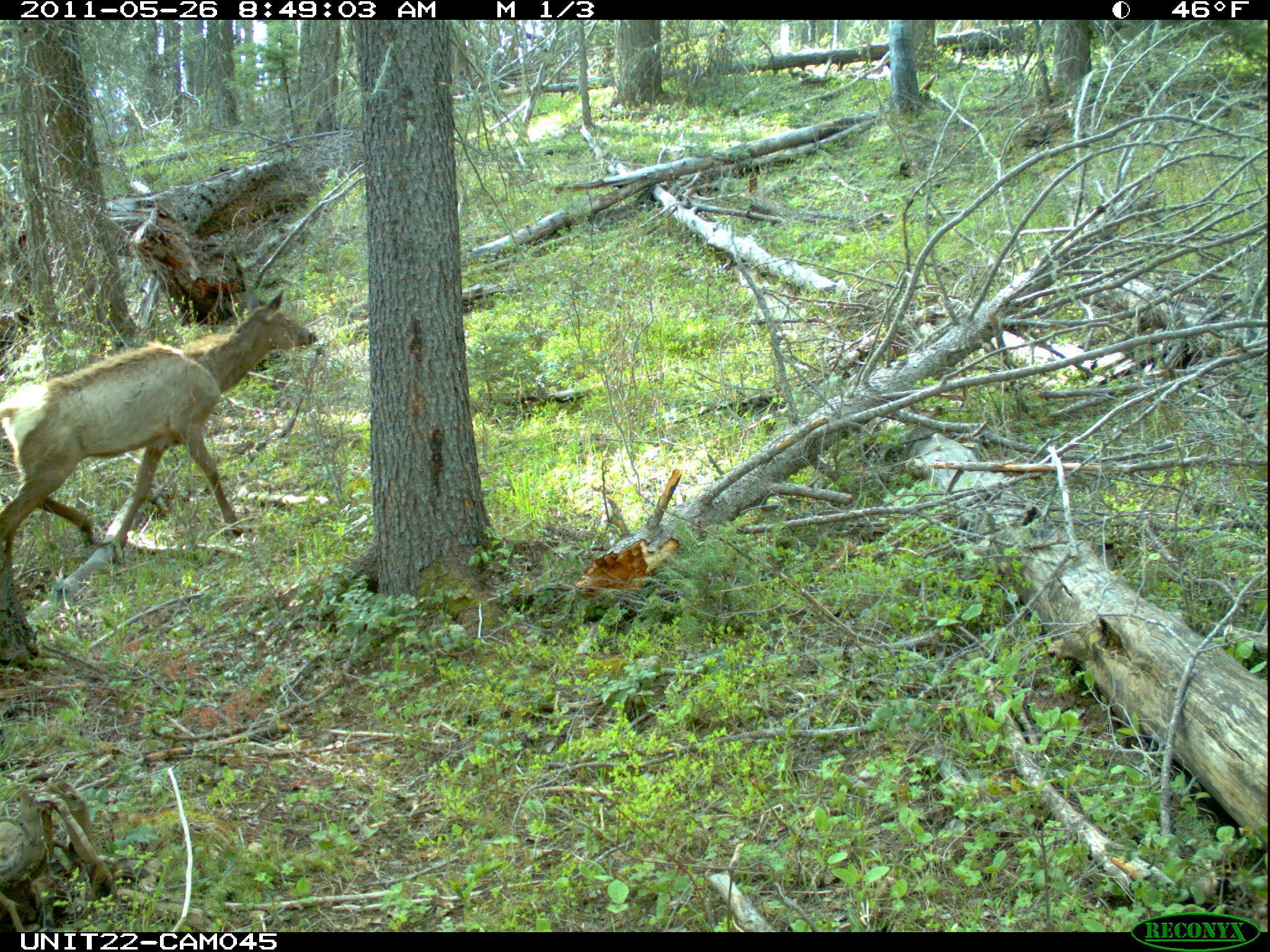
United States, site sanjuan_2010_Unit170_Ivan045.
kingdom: Animalia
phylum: Chordata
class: Mammalia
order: Artiodactyla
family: Cervidae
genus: Cervus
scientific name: Cervus elaphus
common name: red deer